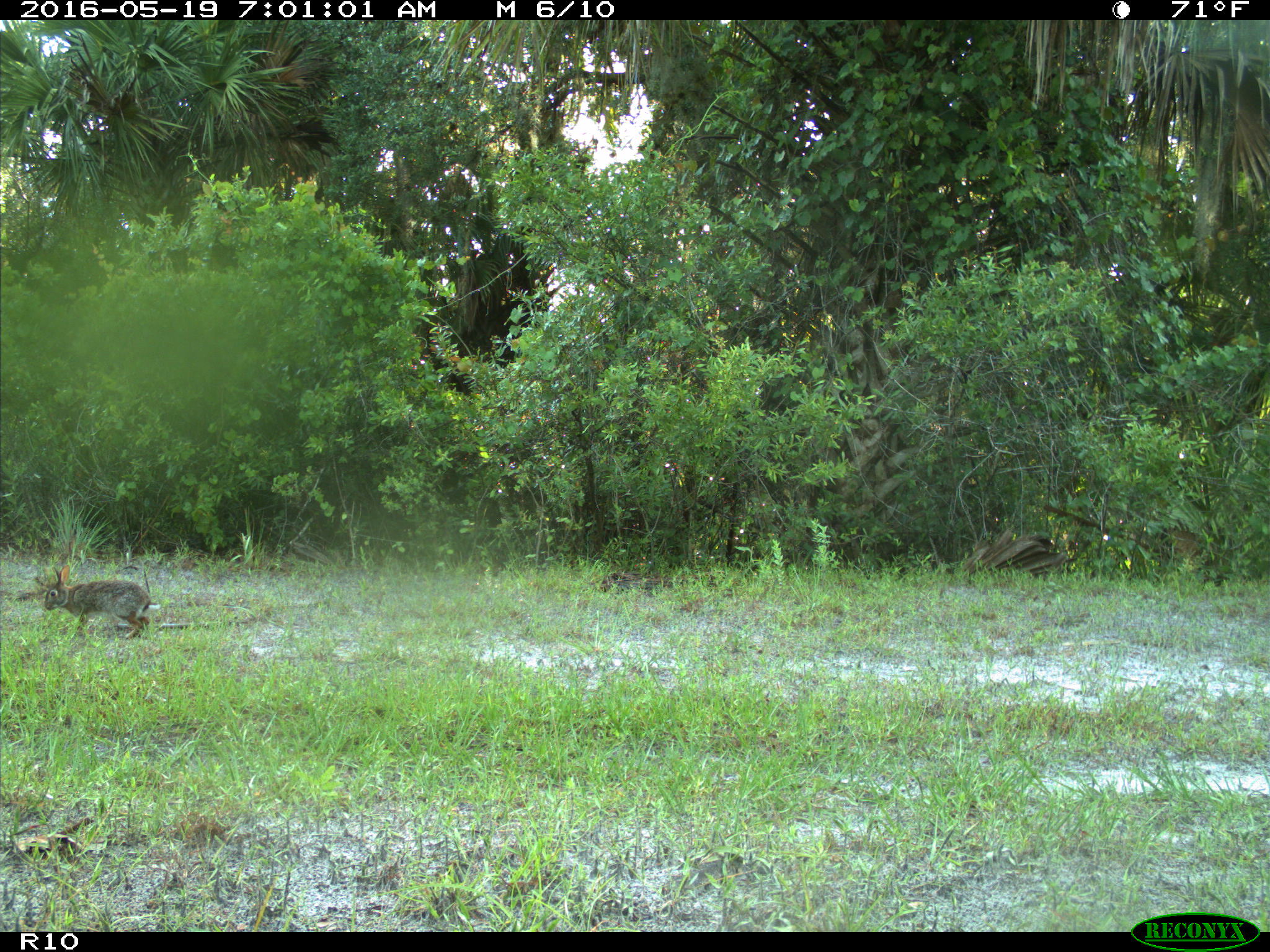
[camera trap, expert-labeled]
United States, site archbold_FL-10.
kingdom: Animalia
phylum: Chordata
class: Mammalia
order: Lagomorpha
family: Leporidae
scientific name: Leporidae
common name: rabbits and hares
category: unidentified rabbit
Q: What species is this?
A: Unidentified rabbit (rabbits and hares) (Leporidae).